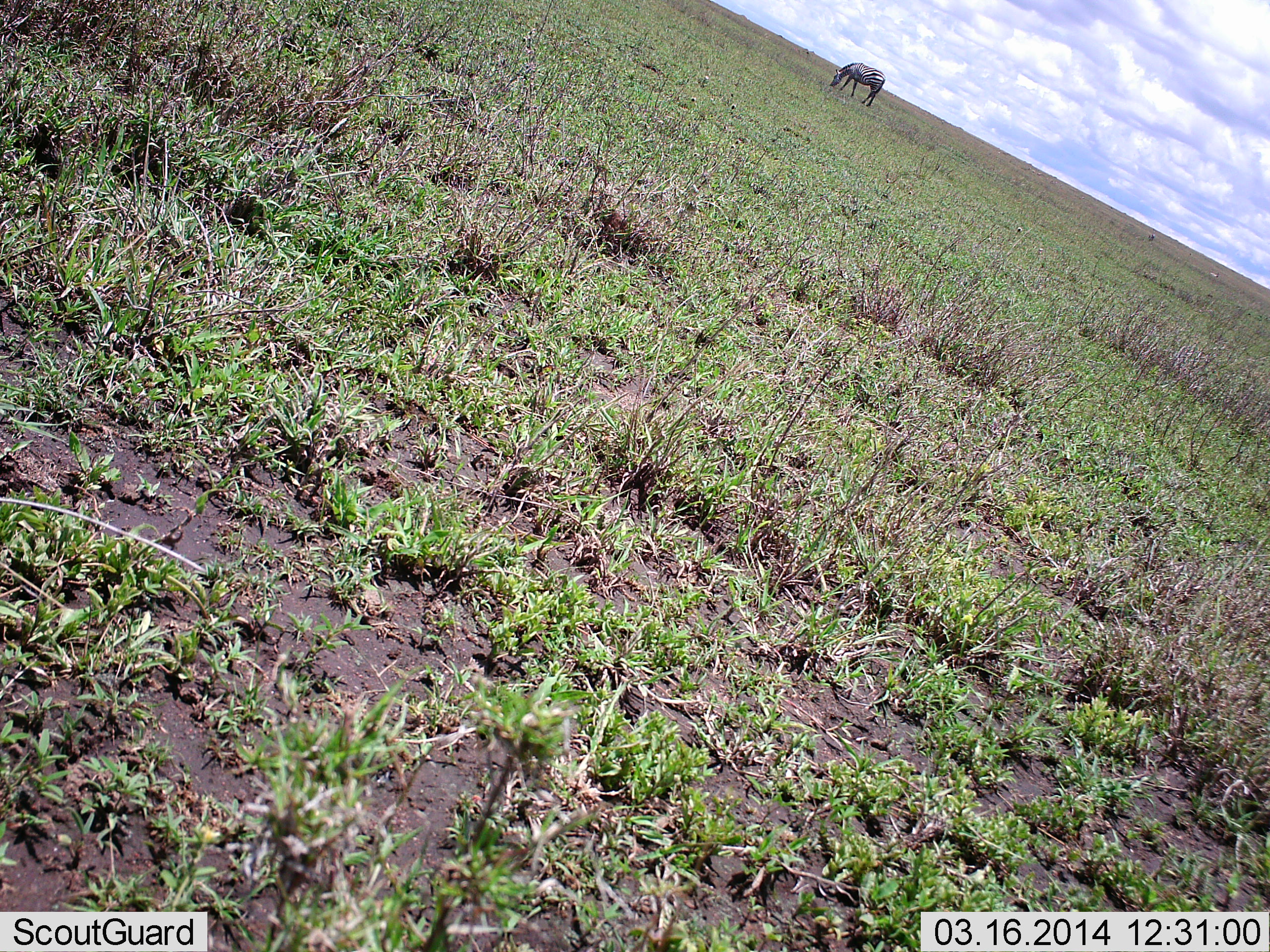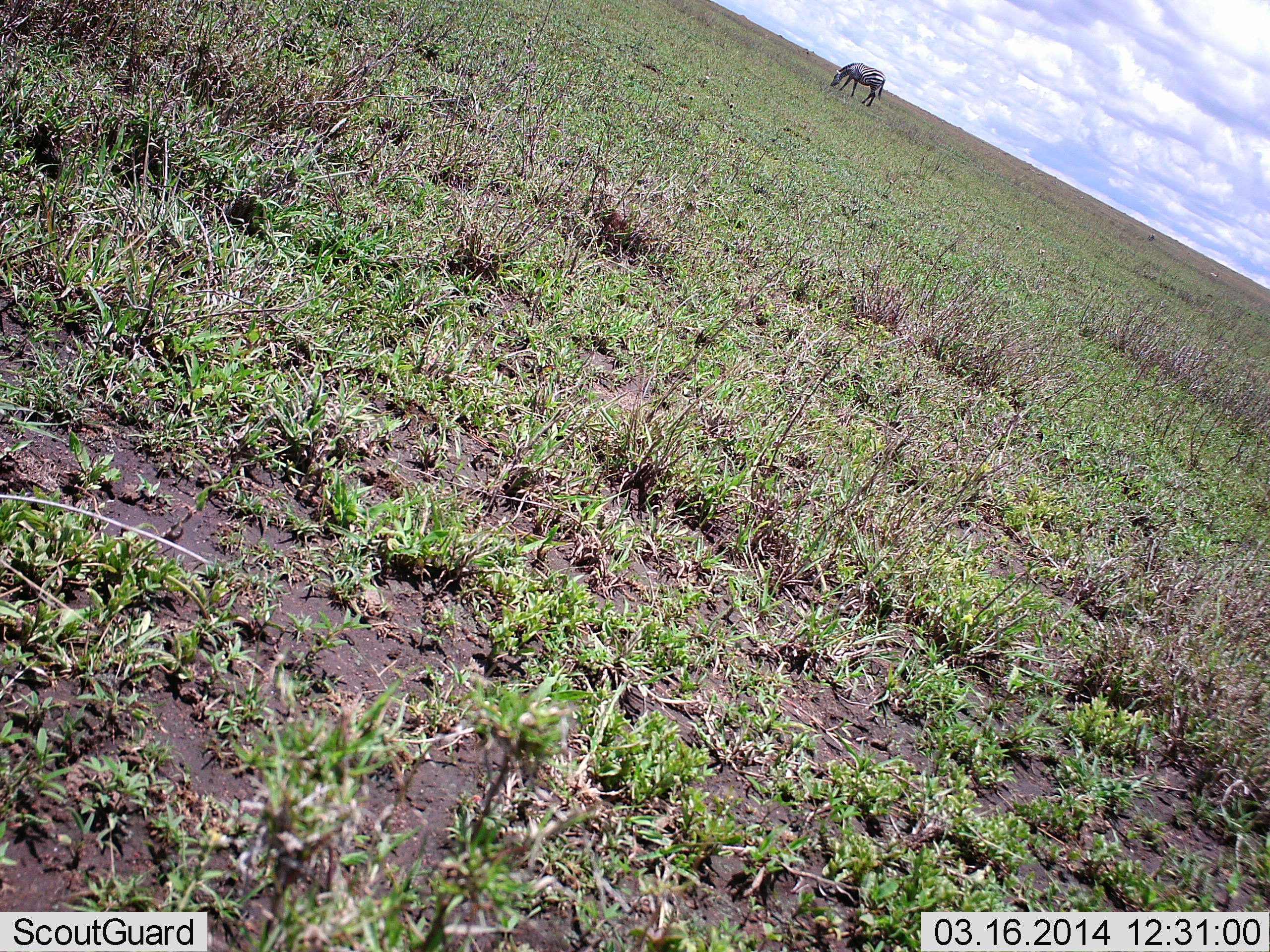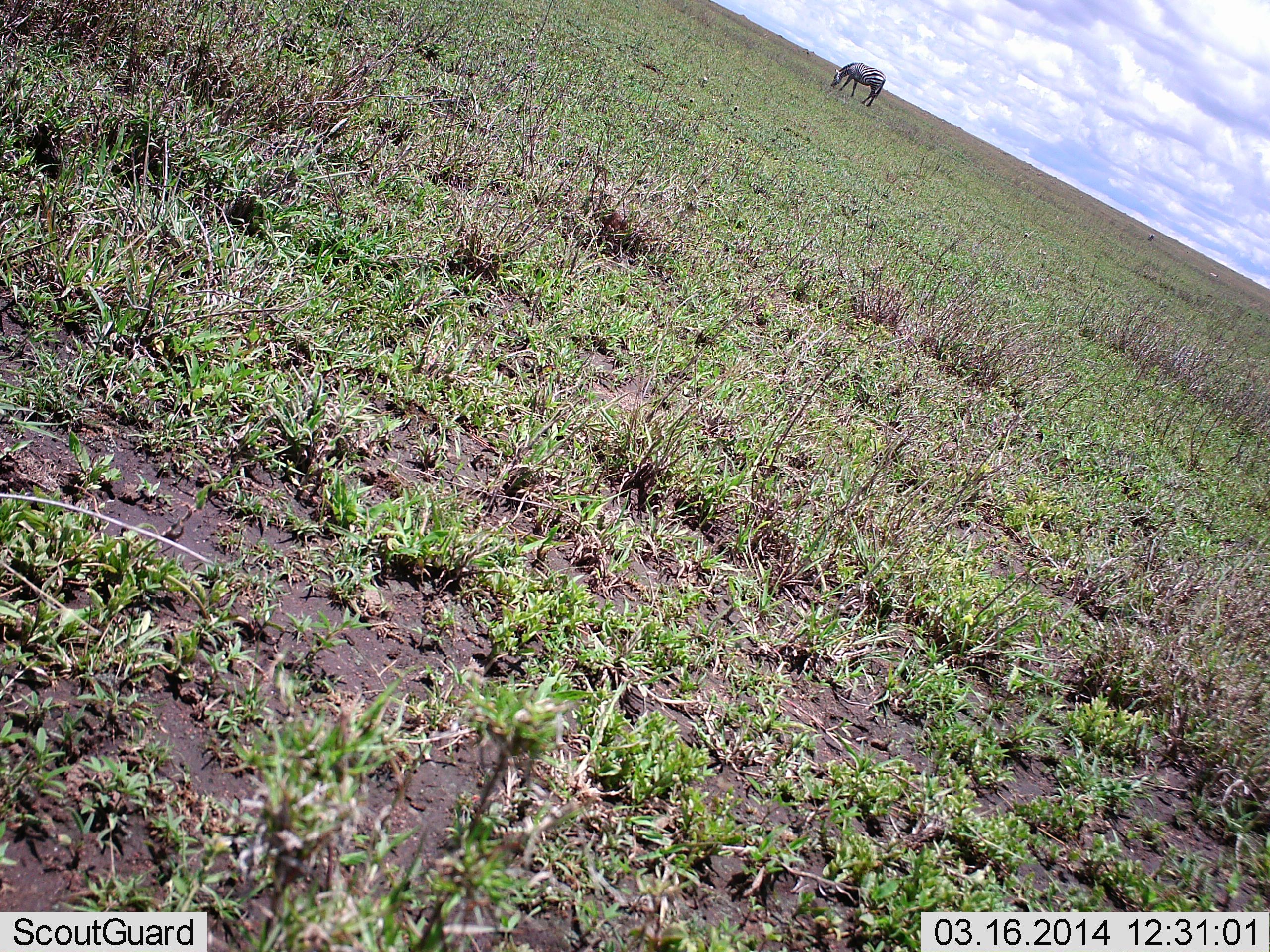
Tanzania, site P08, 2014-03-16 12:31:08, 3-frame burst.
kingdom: Animalia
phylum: Chordata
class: Mammalia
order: Perissodactyla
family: Equidae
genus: Equus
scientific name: Equus quagga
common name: plains zebra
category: zebra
Zebra (plains zebra) (Equus quagga), count 1. Behavior (volunteer vote fractions): standing 9%, resting 0%, moving 0%, interacting 0%. Young present (vote fraction): 0%. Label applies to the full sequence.